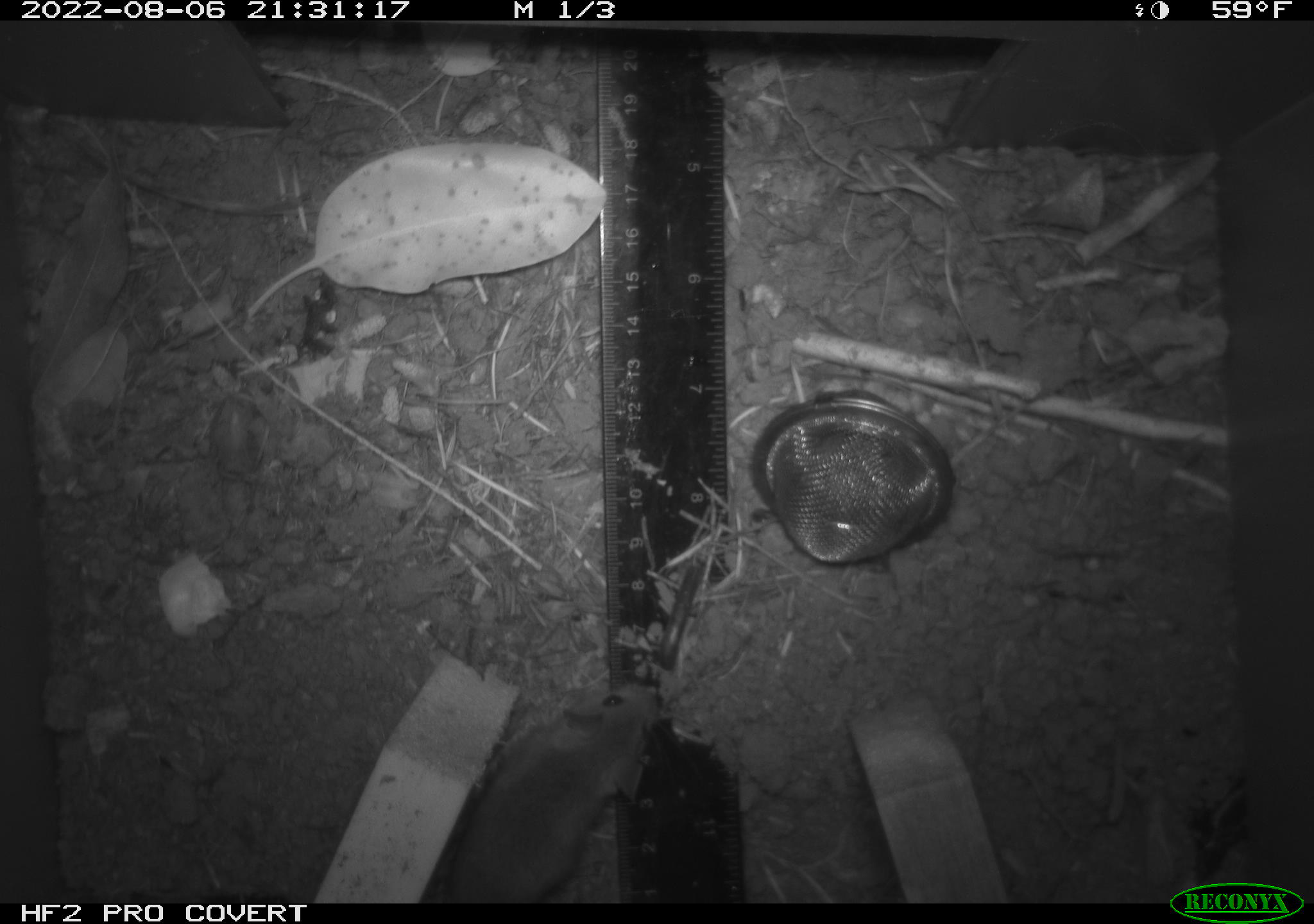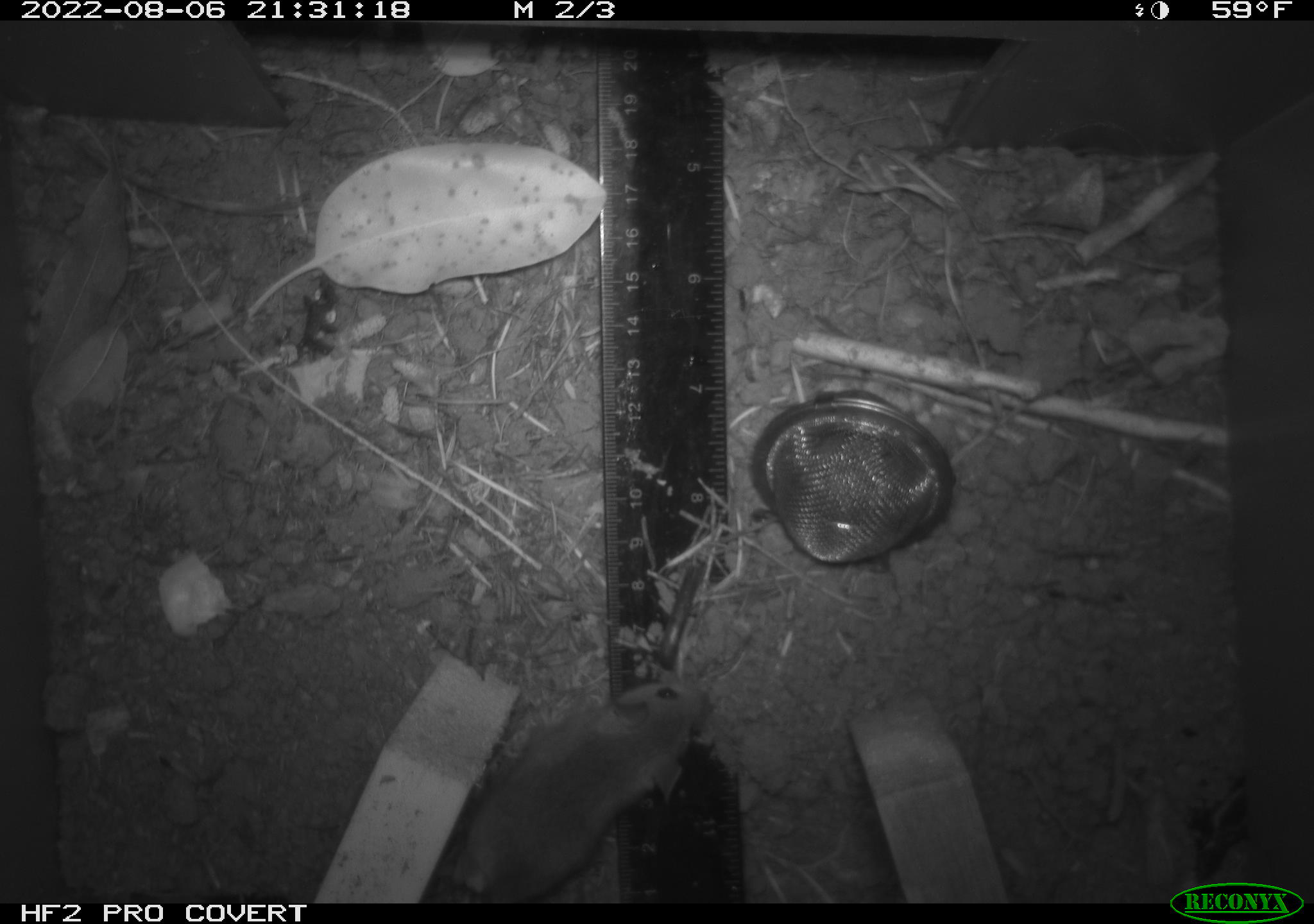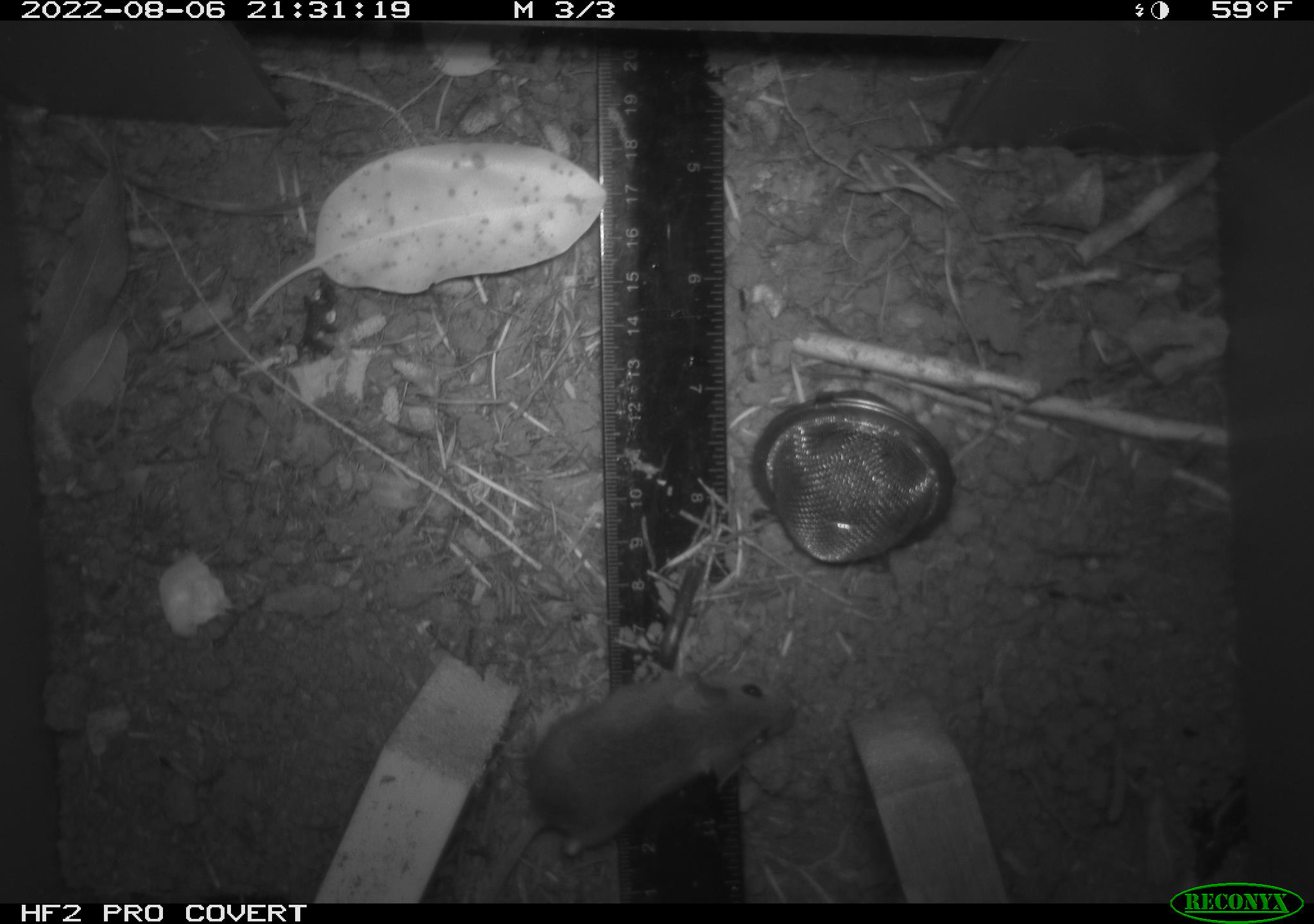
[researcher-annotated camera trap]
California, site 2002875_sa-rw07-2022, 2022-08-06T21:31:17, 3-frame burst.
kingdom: Animalia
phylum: Chordata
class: Mammalia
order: Rodentia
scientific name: Rodentia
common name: mouse species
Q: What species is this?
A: Mouse species (Rodentia).